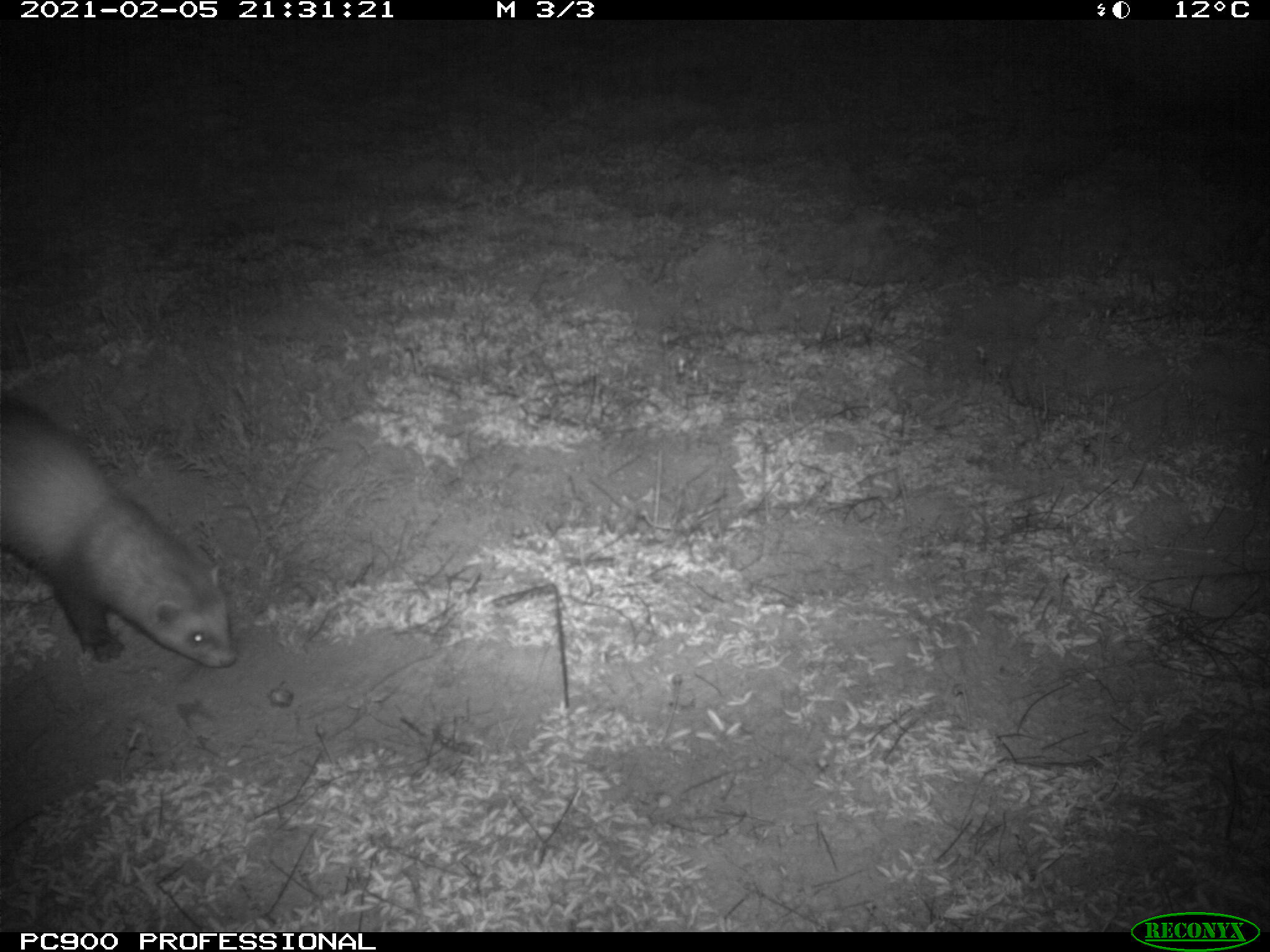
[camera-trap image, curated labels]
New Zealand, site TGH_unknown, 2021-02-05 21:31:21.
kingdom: Animalia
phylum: Chordata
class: Mammalia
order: Carnivora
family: Mustelidae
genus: Mustela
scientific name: Mustela furo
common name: ferret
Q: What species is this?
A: Ferret (Mustela furo).